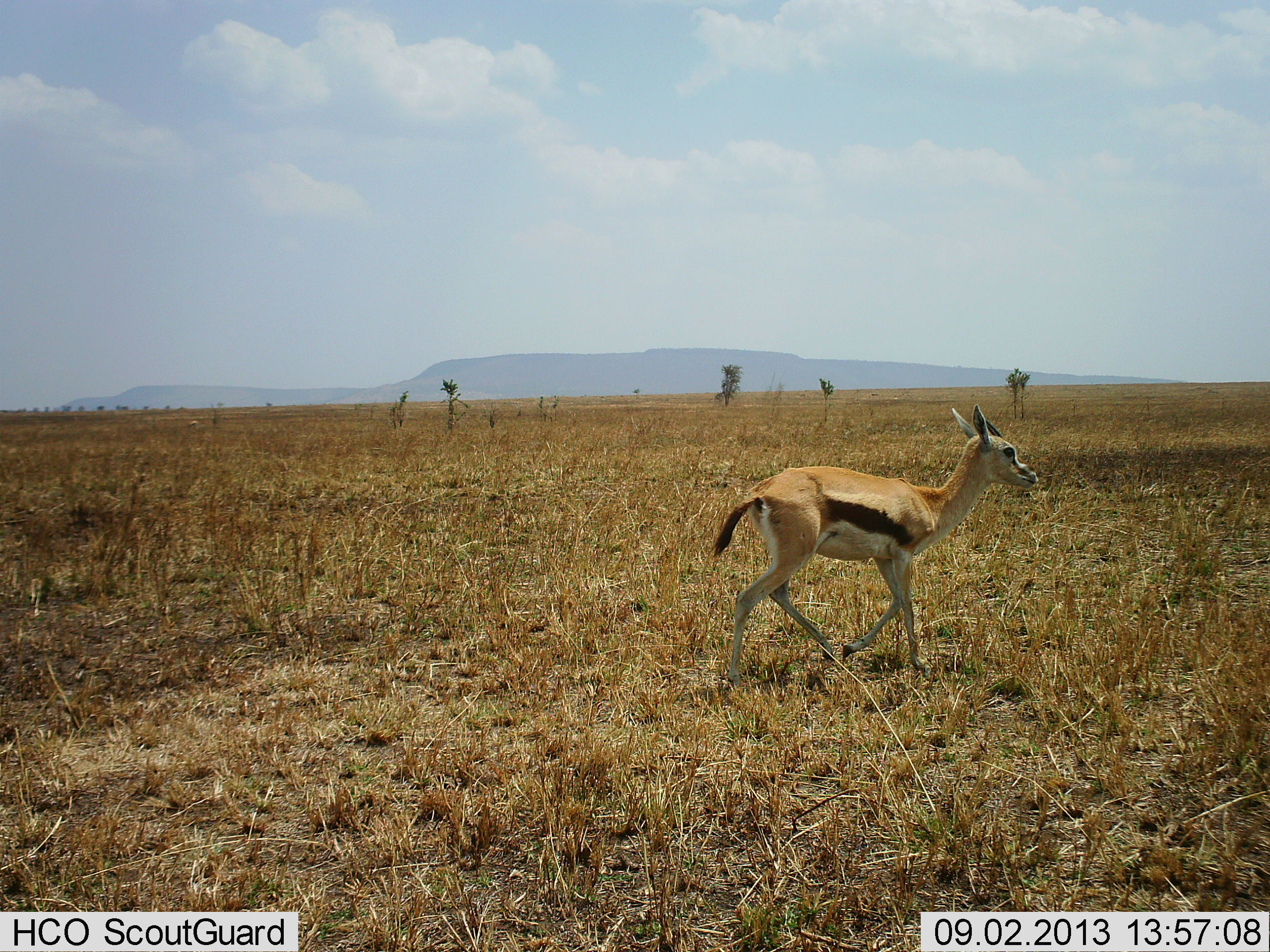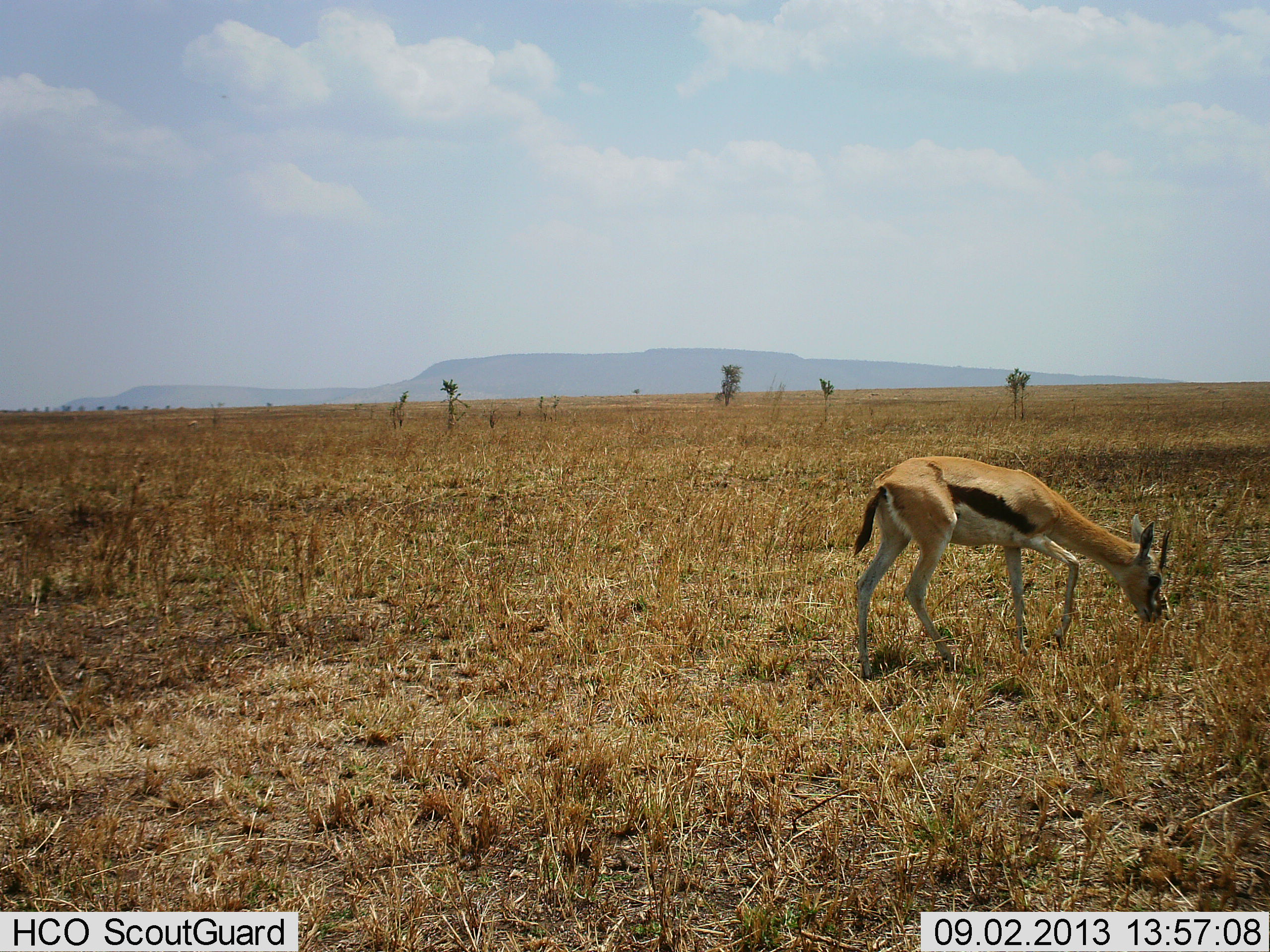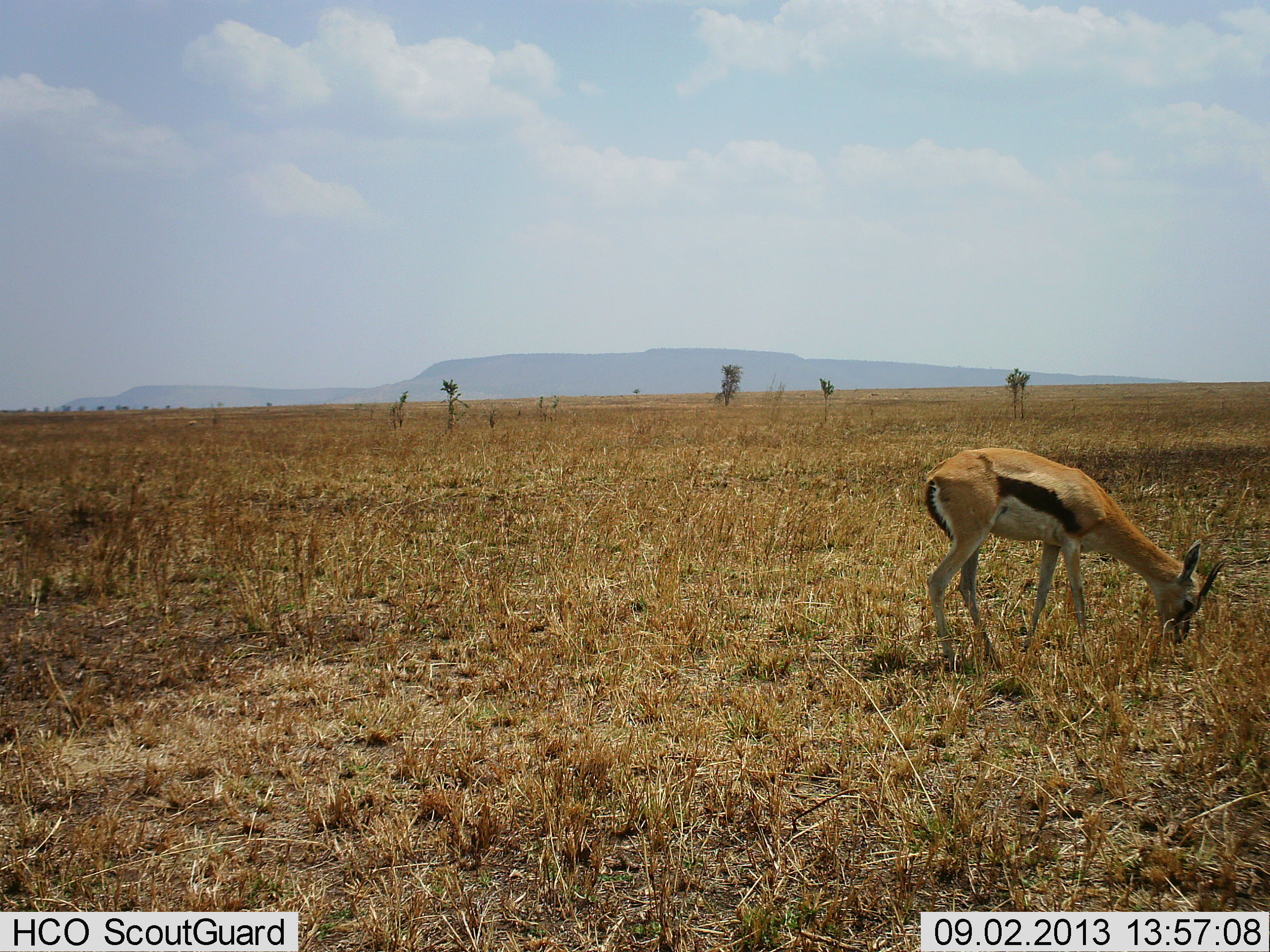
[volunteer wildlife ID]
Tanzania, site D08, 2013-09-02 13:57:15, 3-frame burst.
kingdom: Animalia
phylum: Chordata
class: Mammalia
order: Artiodactyla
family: Bovidae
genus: Eudorcas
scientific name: Eudorcas thomsonii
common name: thomson's gazelle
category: gazellethomsons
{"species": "gazellethomsons (thomson's gazelle) (Eudorcas thomsonii)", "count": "1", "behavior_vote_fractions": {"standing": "30%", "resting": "0%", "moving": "40%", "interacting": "0%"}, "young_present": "0%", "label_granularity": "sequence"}